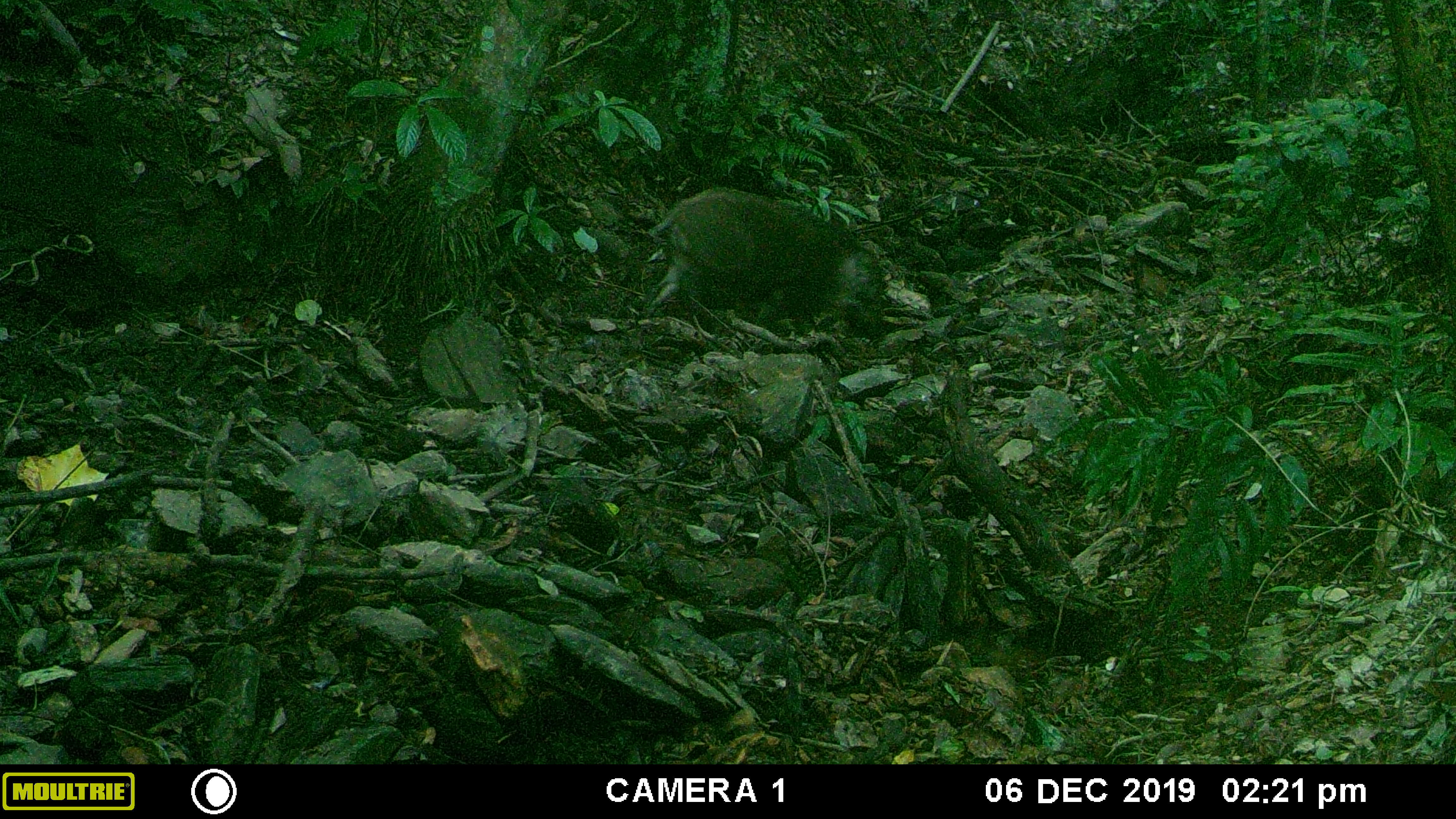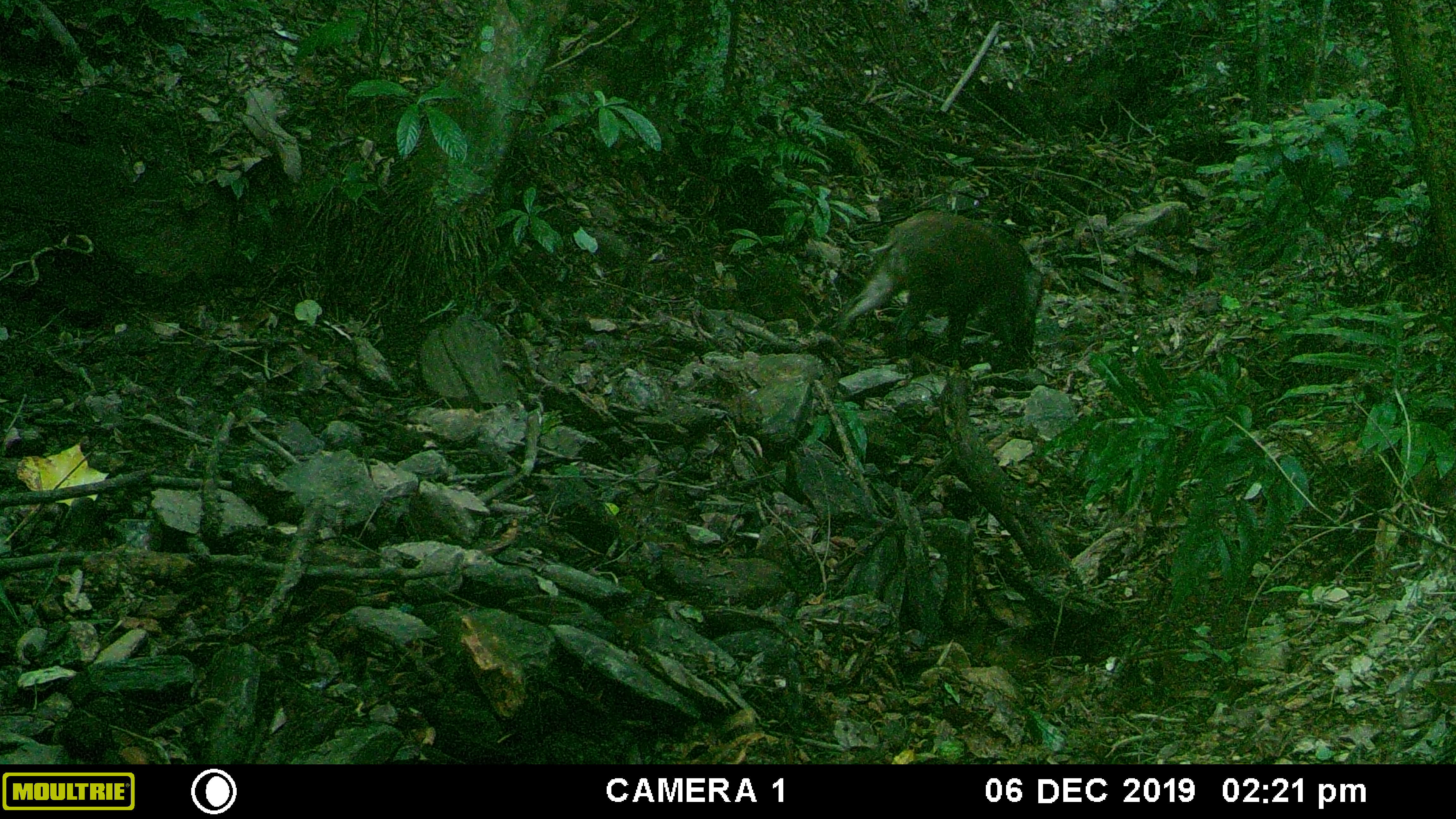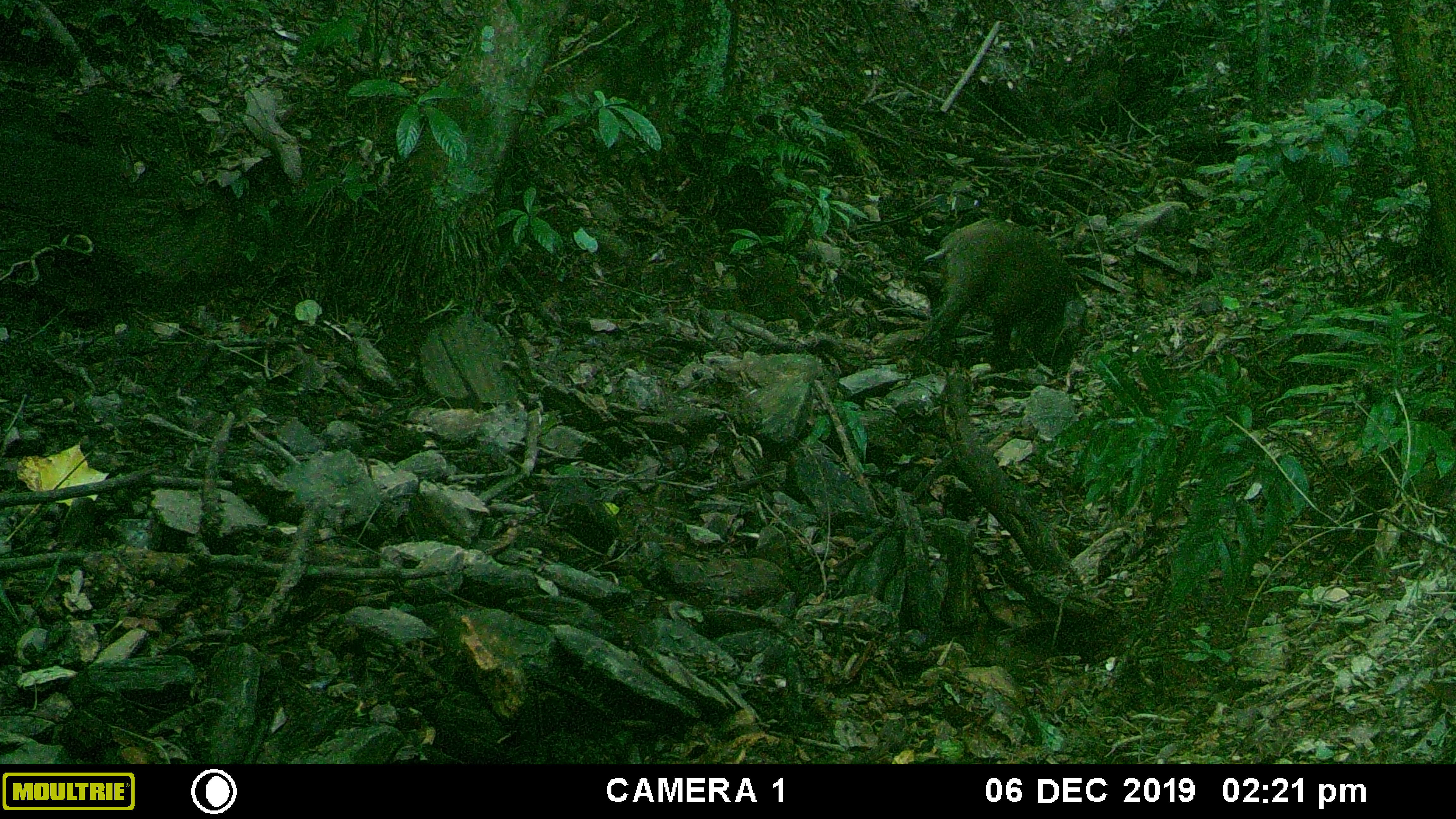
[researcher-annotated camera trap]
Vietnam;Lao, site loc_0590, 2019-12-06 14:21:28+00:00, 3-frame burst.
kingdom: Animalia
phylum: Chordata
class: Mammalia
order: Artiodactyla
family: Suidae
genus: Sus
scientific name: Sus scrofa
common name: eurasian wild pig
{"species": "eurasian wild pig (Sus scrofa)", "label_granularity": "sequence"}